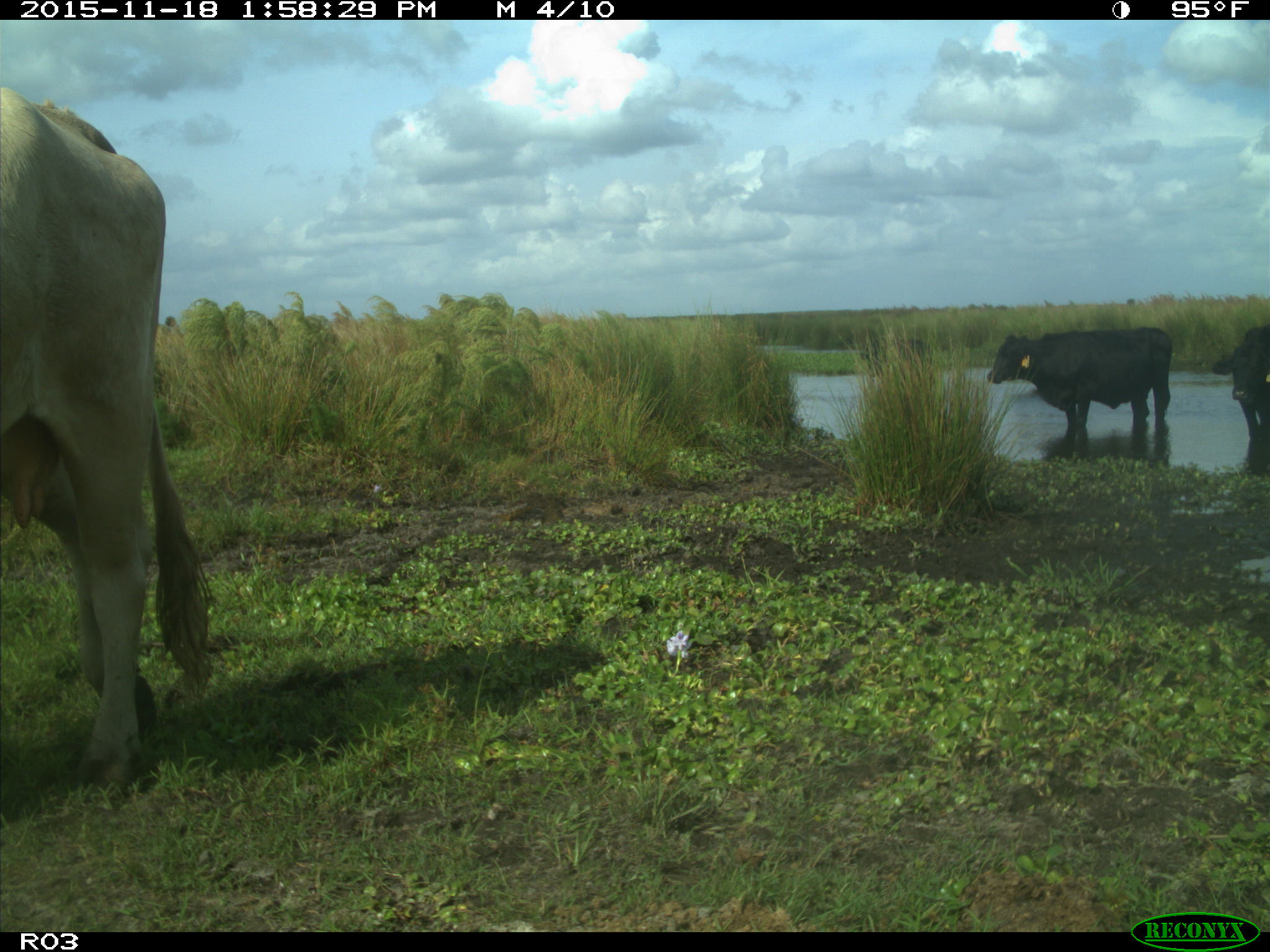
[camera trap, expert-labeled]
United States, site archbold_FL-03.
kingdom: Animalia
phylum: Chordata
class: Mammalia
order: Artiodactyla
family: Bovidae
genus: Bos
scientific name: Bos taurus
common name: domestic cow